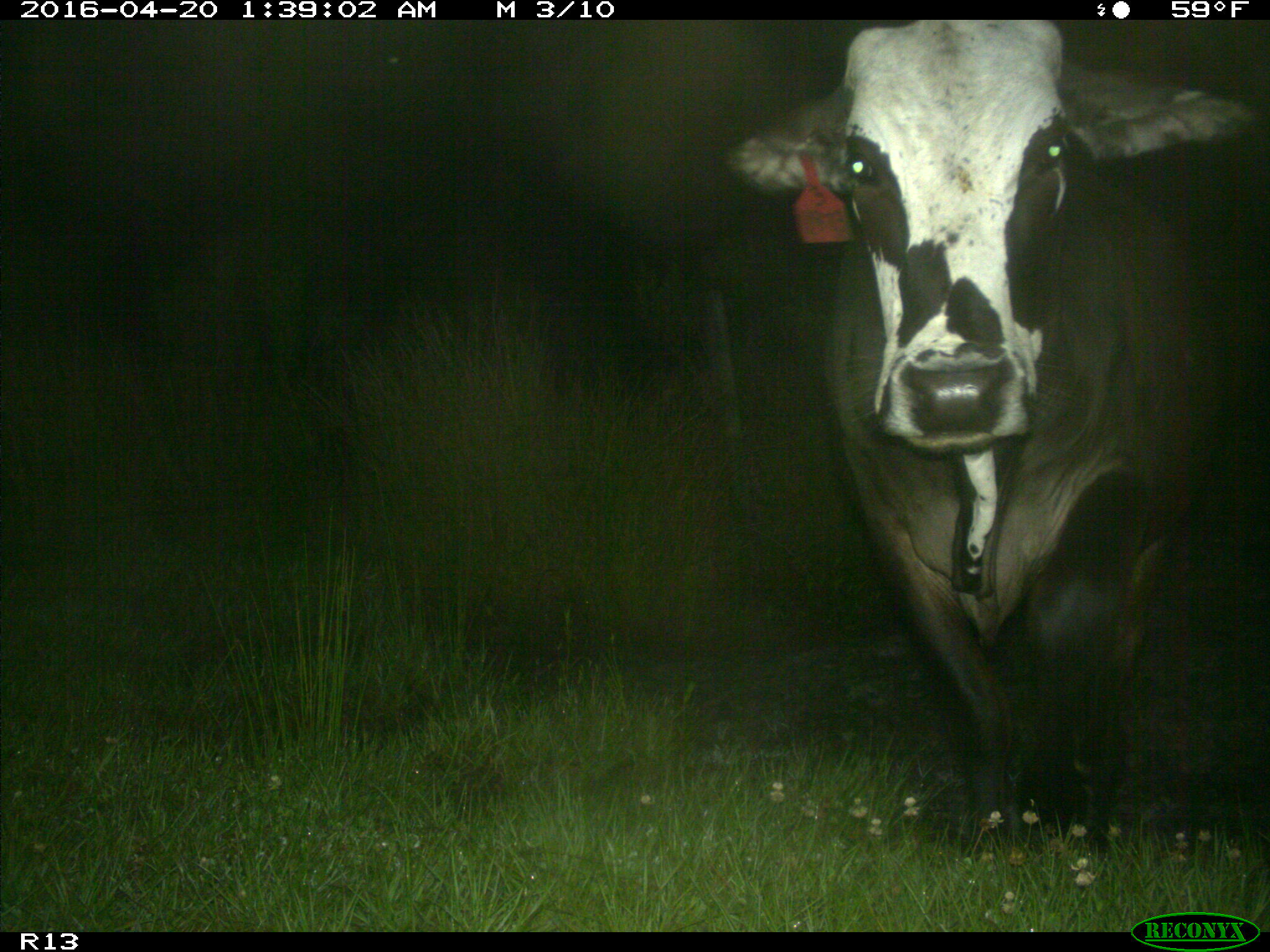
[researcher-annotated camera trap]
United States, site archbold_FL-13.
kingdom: Animalia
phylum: Chordata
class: Mammalia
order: Artiodactyla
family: Bovidae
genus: Bos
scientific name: Bos taurus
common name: domestic cow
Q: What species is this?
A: Bos taurus (domestic cow).